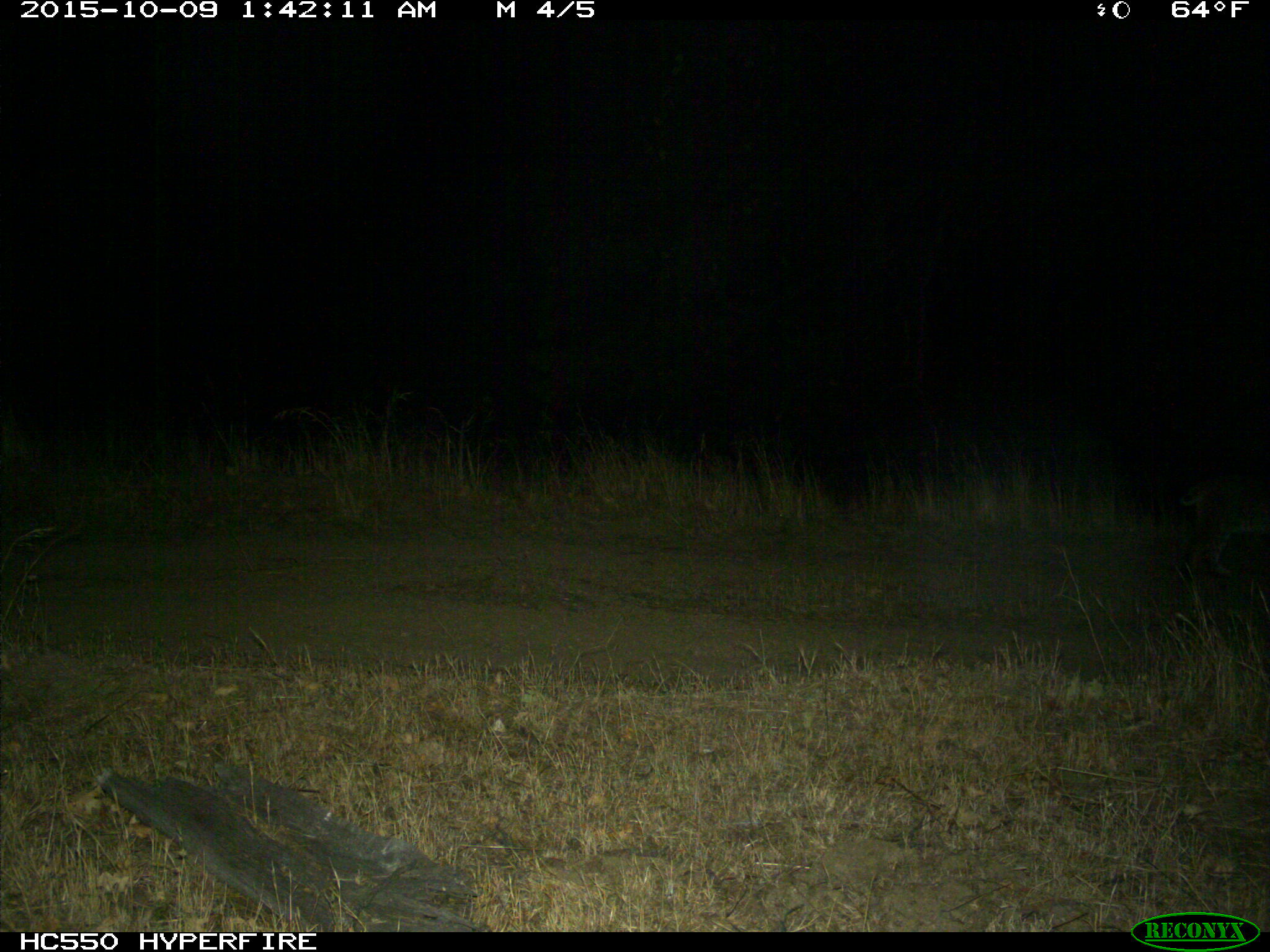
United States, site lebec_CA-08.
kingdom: Animalia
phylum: Chordata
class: Mammalia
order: Carnivora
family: Felidae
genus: Lynx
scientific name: Lynx rufus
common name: bobcat